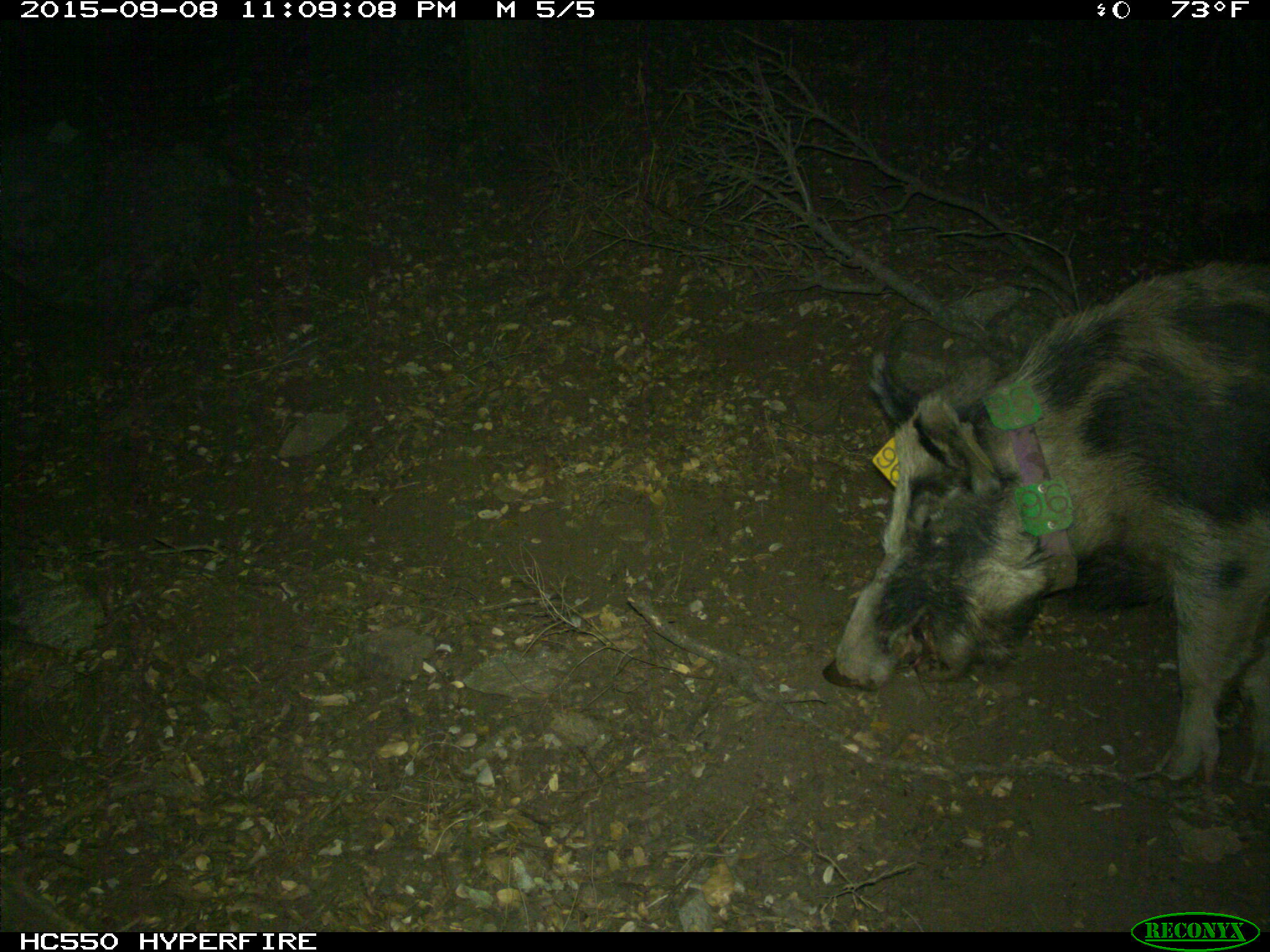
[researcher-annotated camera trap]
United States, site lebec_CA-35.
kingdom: Animalia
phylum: Chordata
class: Mammalia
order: Artiodactyla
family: Suidae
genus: Sus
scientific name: Sus scrofa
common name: wild boar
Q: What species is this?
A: Sus scrofa (wild boar).